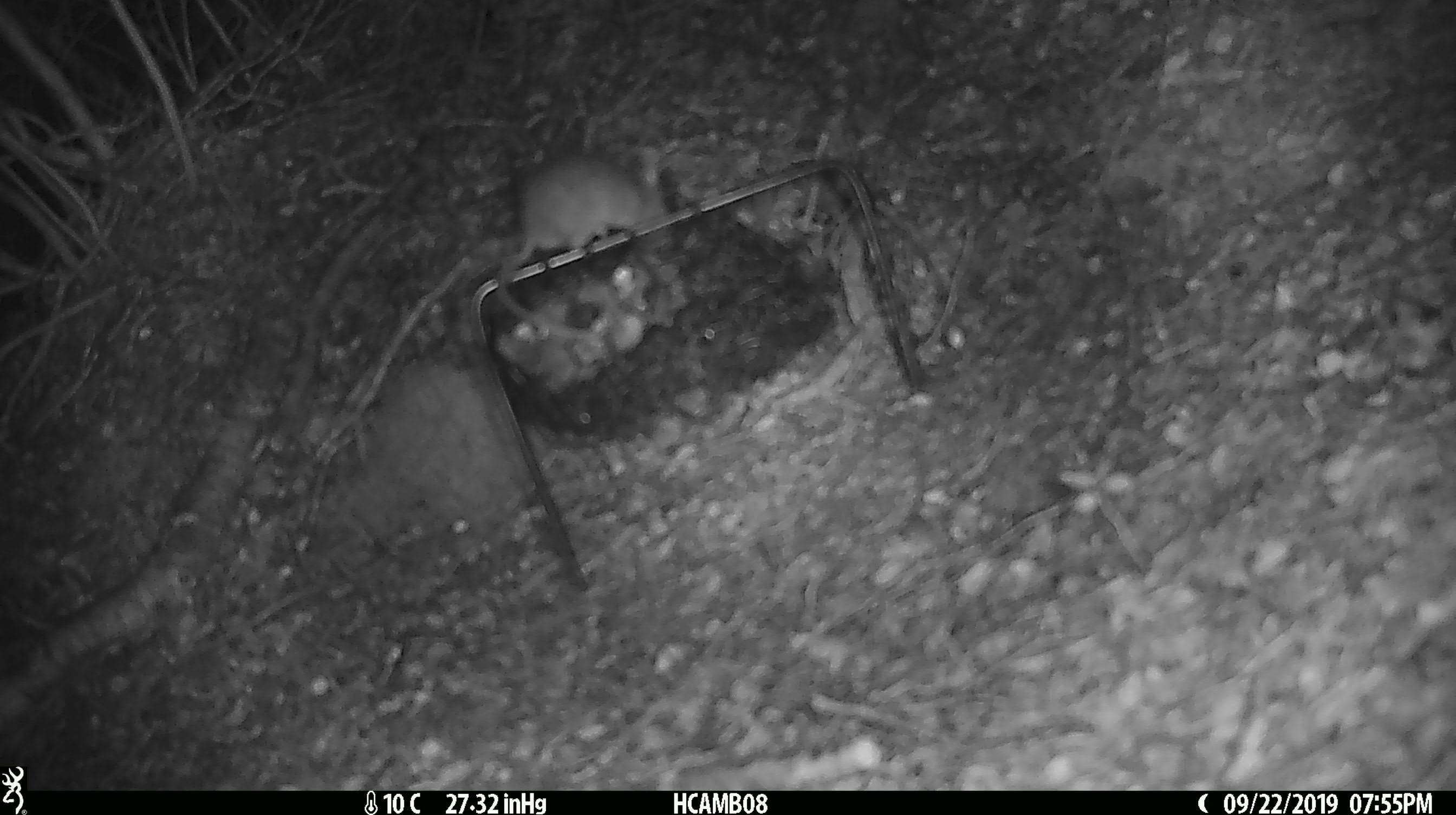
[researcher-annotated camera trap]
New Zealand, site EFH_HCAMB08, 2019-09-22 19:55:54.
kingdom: Animalia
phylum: Chordata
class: Mammalia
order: Rodentia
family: Muridae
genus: Mus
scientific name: Mus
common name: mouse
Mouse (Mus).